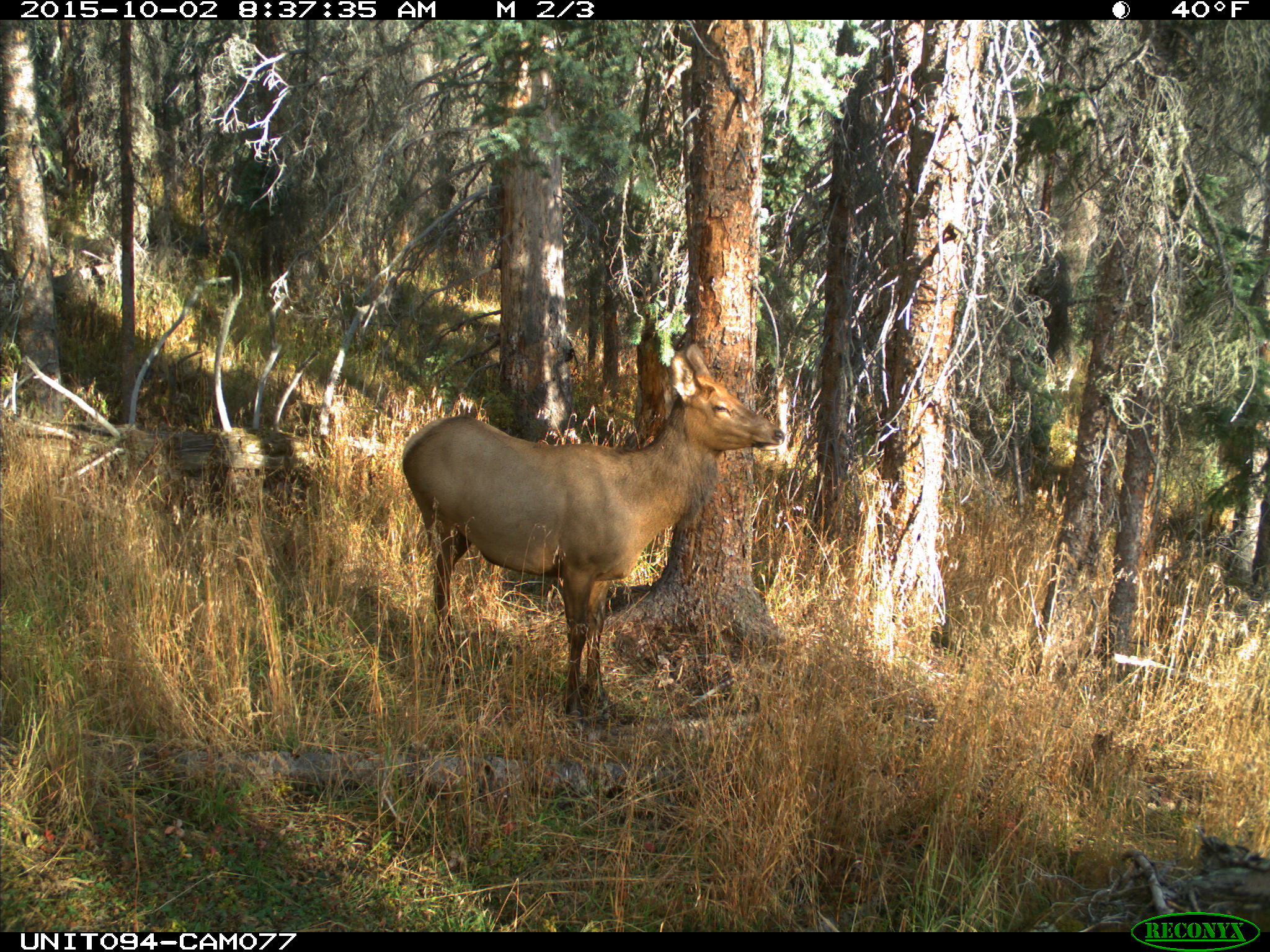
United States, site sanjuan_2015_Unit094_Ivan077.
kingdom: Animalia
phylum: Chordata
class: Mammalia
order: Artiodactyla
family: Cervidae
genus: Cervus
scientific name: Cervus elaphus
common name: red deer